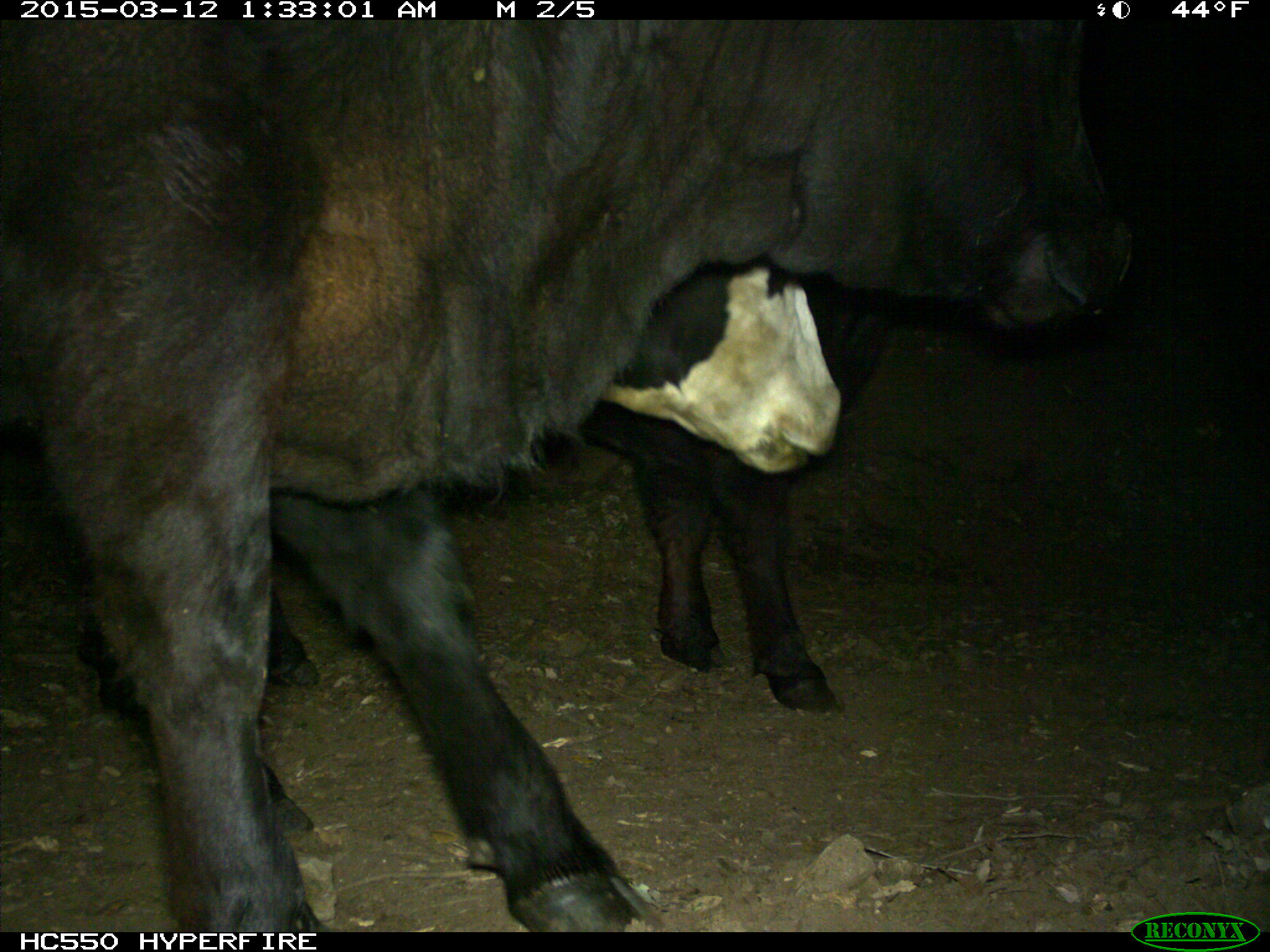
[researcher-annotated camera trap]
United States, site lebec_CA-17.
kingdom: Animalia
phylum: Chordata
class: Mammalia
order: Artiodactyla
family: Bovidae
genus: Bos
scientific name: Bos taurus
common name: domestic cow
Bos taurus (domestic cow).